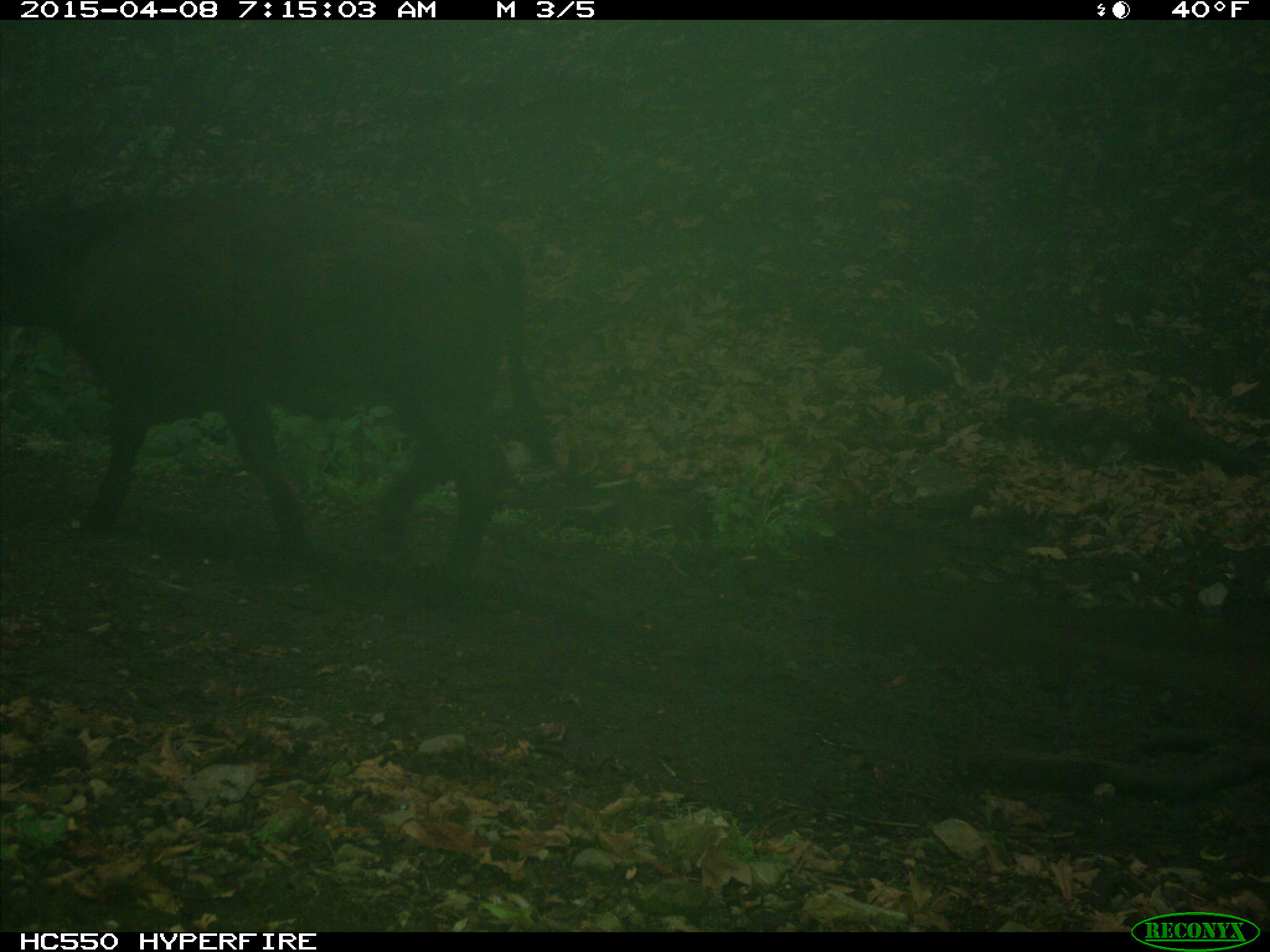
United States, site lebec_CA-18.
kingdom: Animalia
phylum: Chordata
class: Mammalia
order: Artiodactyla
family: Bovidae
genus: Bos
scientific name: Bos taurus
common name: domestic cow